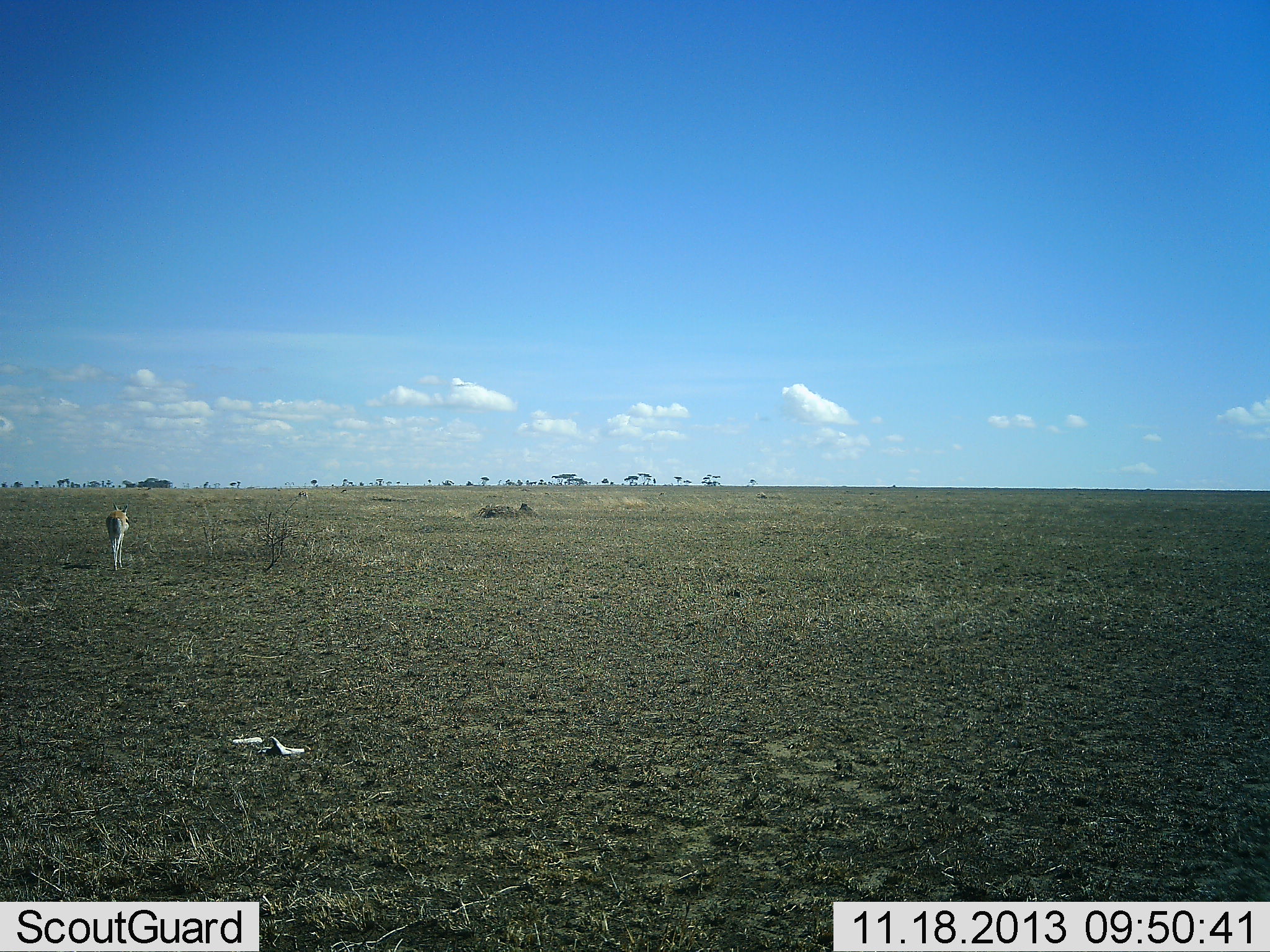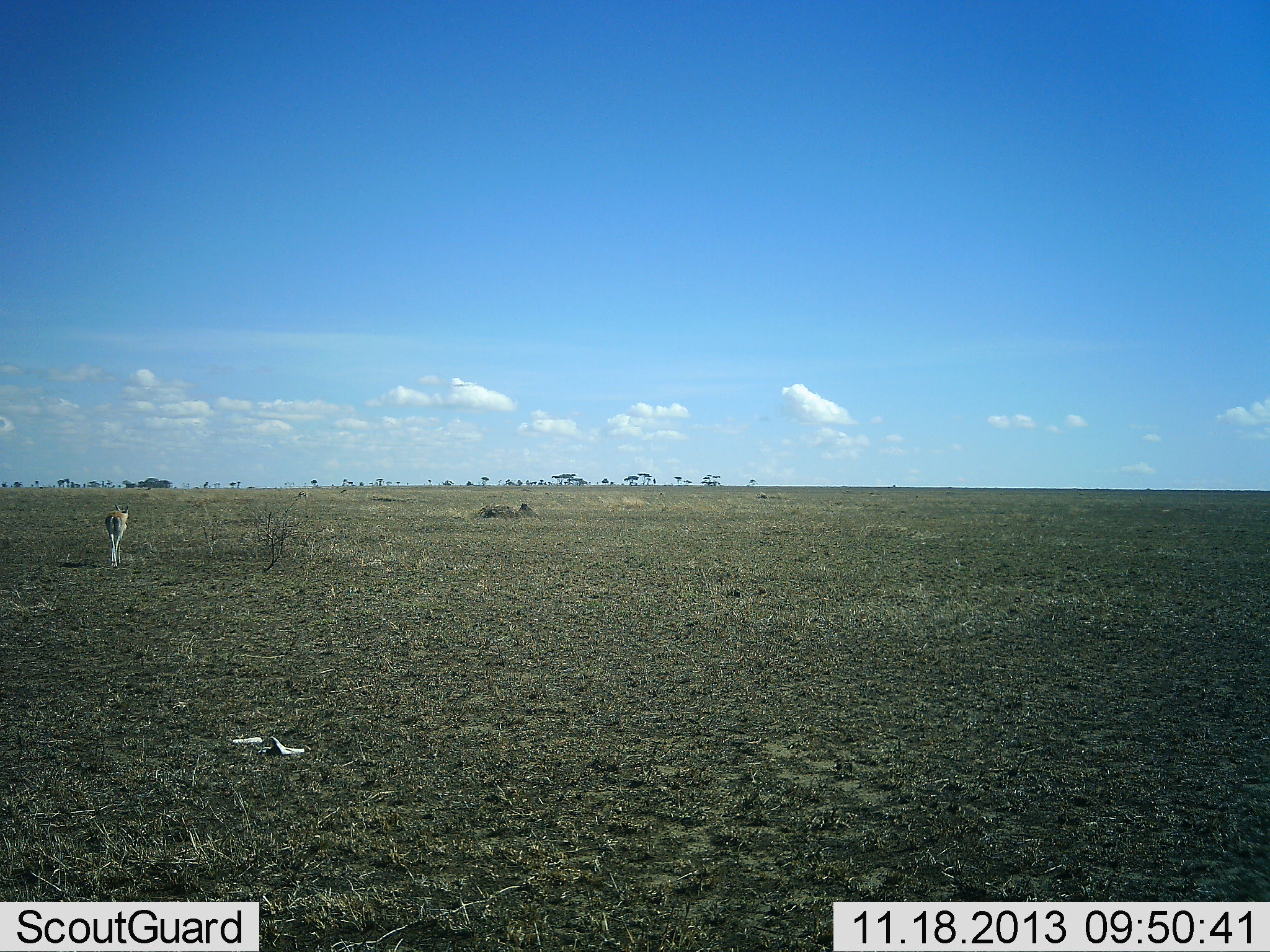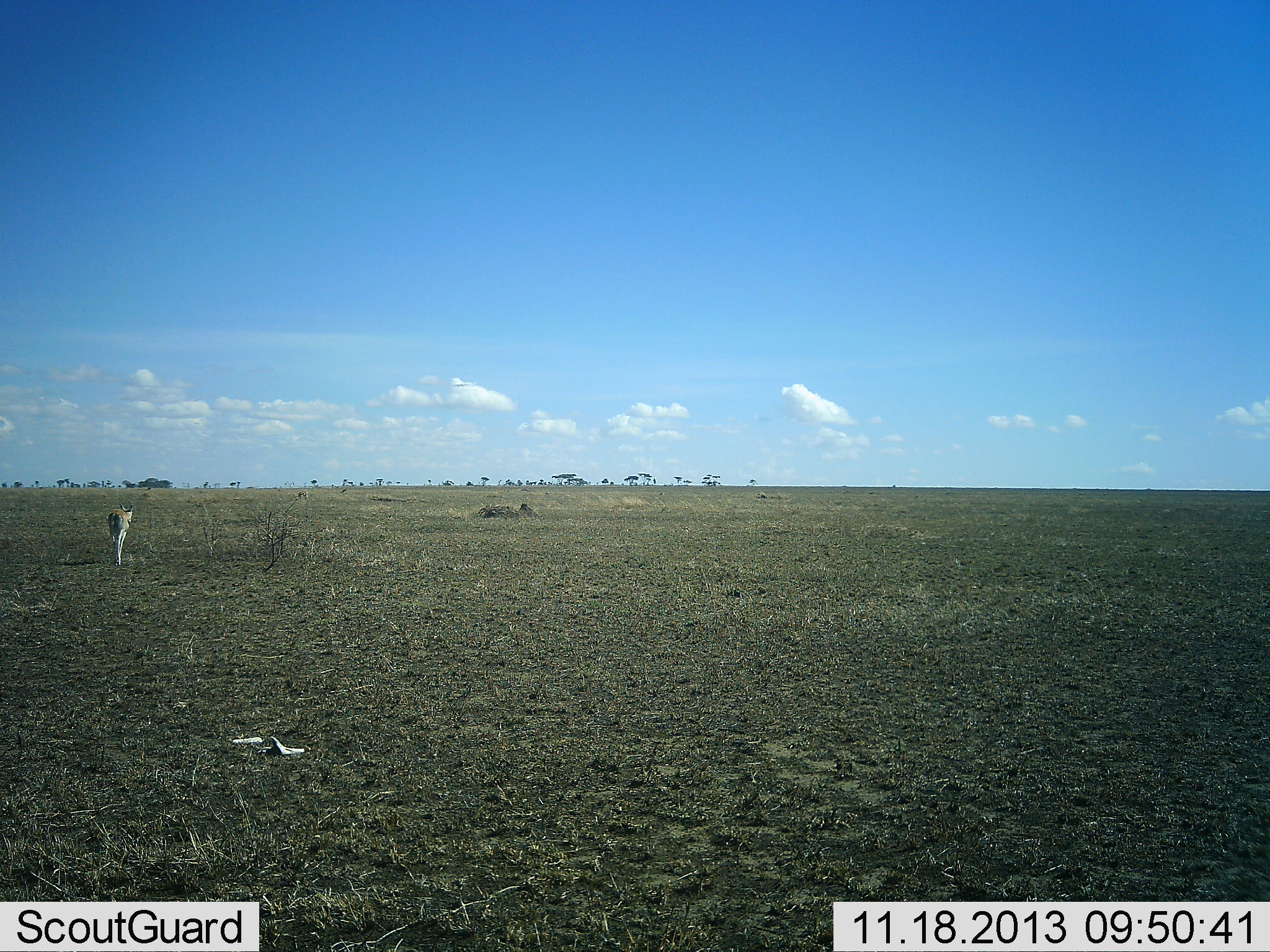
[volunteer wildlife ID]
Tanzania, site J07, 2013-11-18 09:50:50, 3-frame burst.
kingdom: Animalia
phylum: Chordata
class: Mammalia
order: Artiodactyla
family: Bovidae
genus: Eudorcas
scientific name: Eudorcas thomsonii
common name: thomson's gazelle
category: gazellethomsons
Gazellethomsons (thomson's gazelle) (Eudorcas thomsonii), count 1. Behavior (volunteer vote fractions): standing 20%, resting 0%, moving 80%, interacting 0%. Young present (vote fraction): 10%. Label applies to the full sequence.